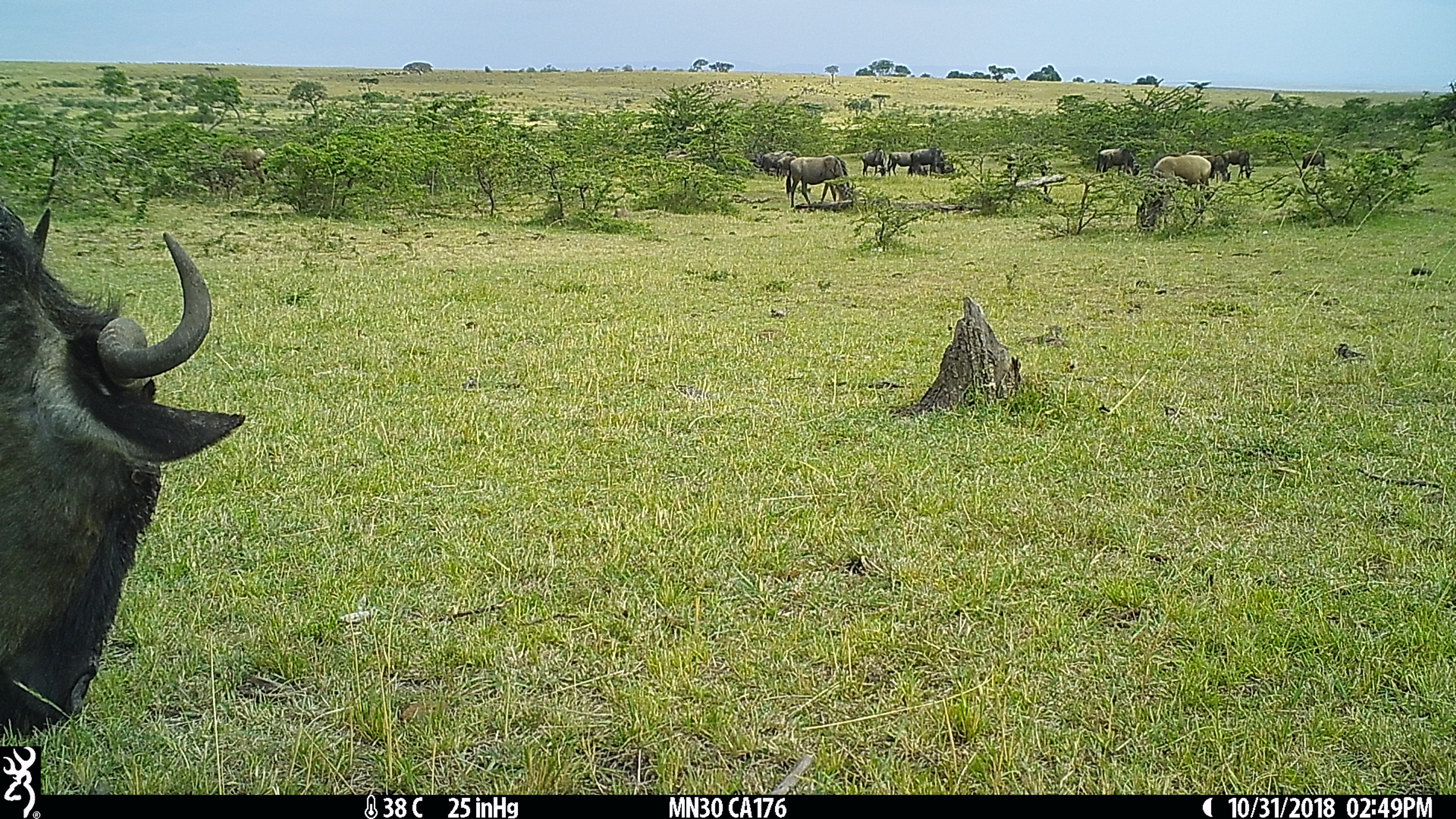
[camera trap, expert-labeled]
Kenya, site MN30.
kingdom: Animalia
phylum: Chordata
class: Mammalia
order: Artiodactyla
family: Bovidae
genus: Connochaetes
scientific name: Connochaetes taurinus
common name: blue wildebeest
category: wildebeest